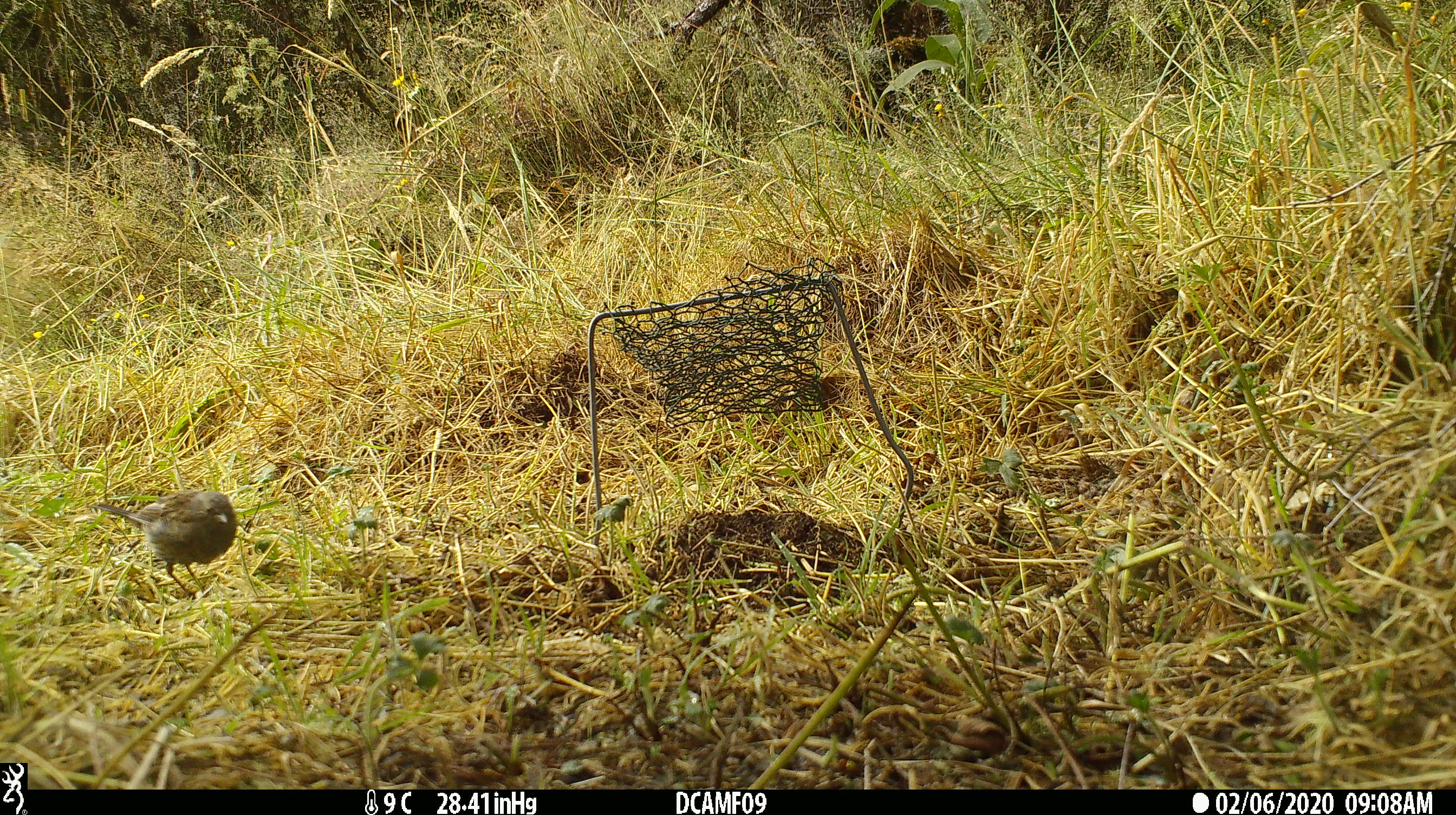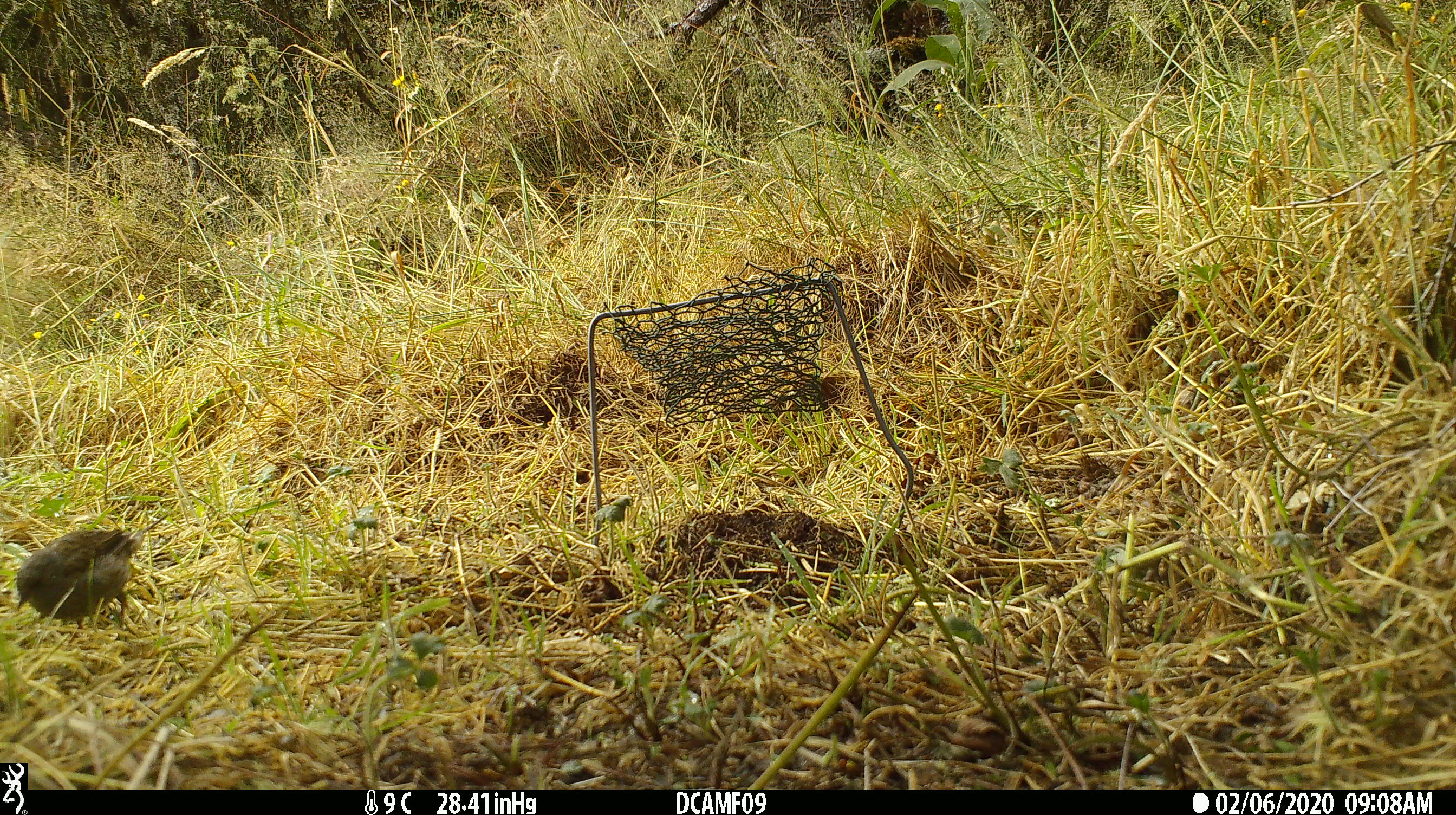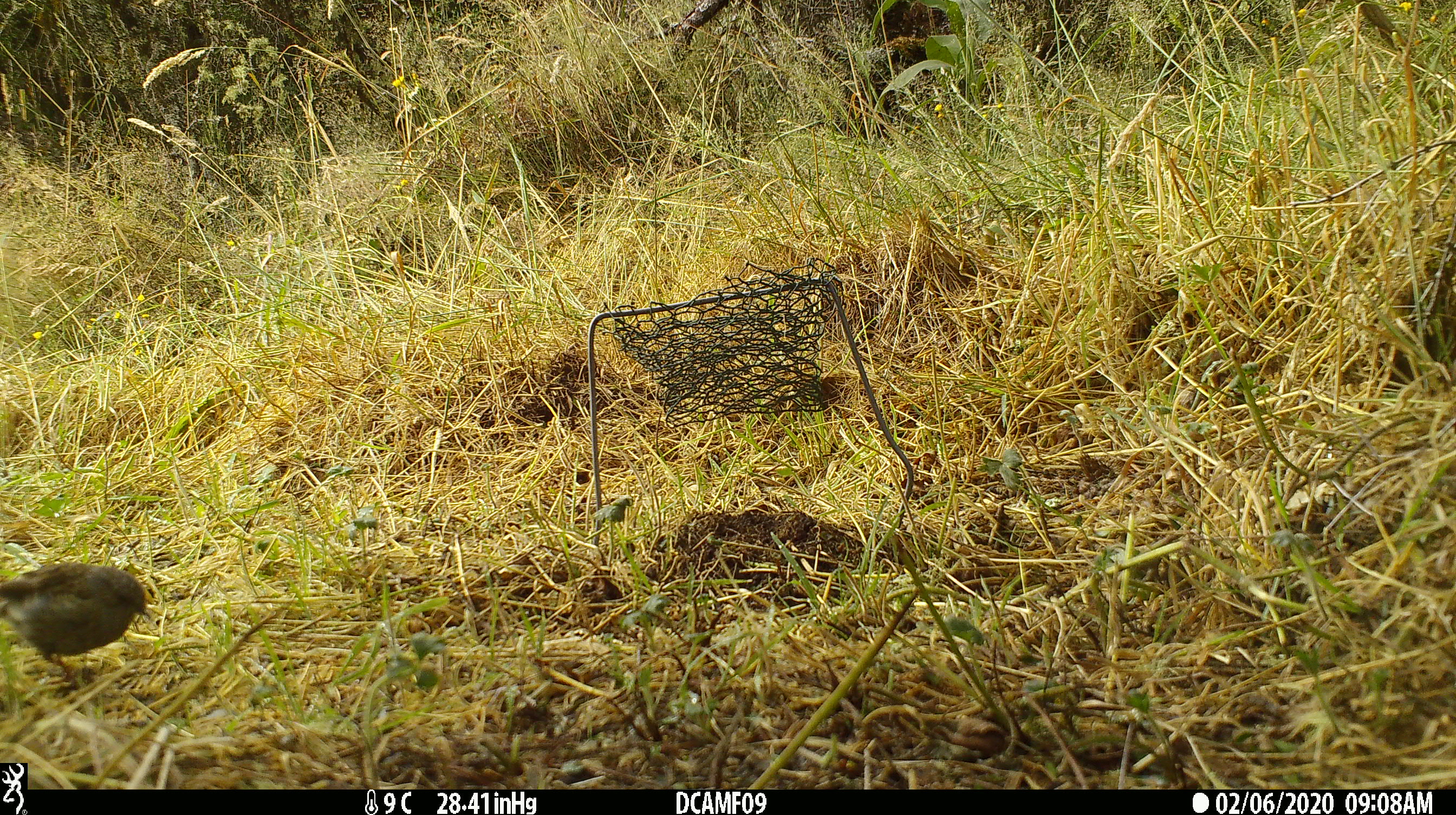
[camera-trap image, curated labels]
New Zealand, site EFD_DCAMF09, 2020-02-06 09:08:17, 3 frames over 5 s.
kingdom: Animalia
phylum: Chordata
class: Aves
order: Passeriformes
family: Prunellidae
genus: Prunella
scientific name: Prunella modularis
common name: dunnock